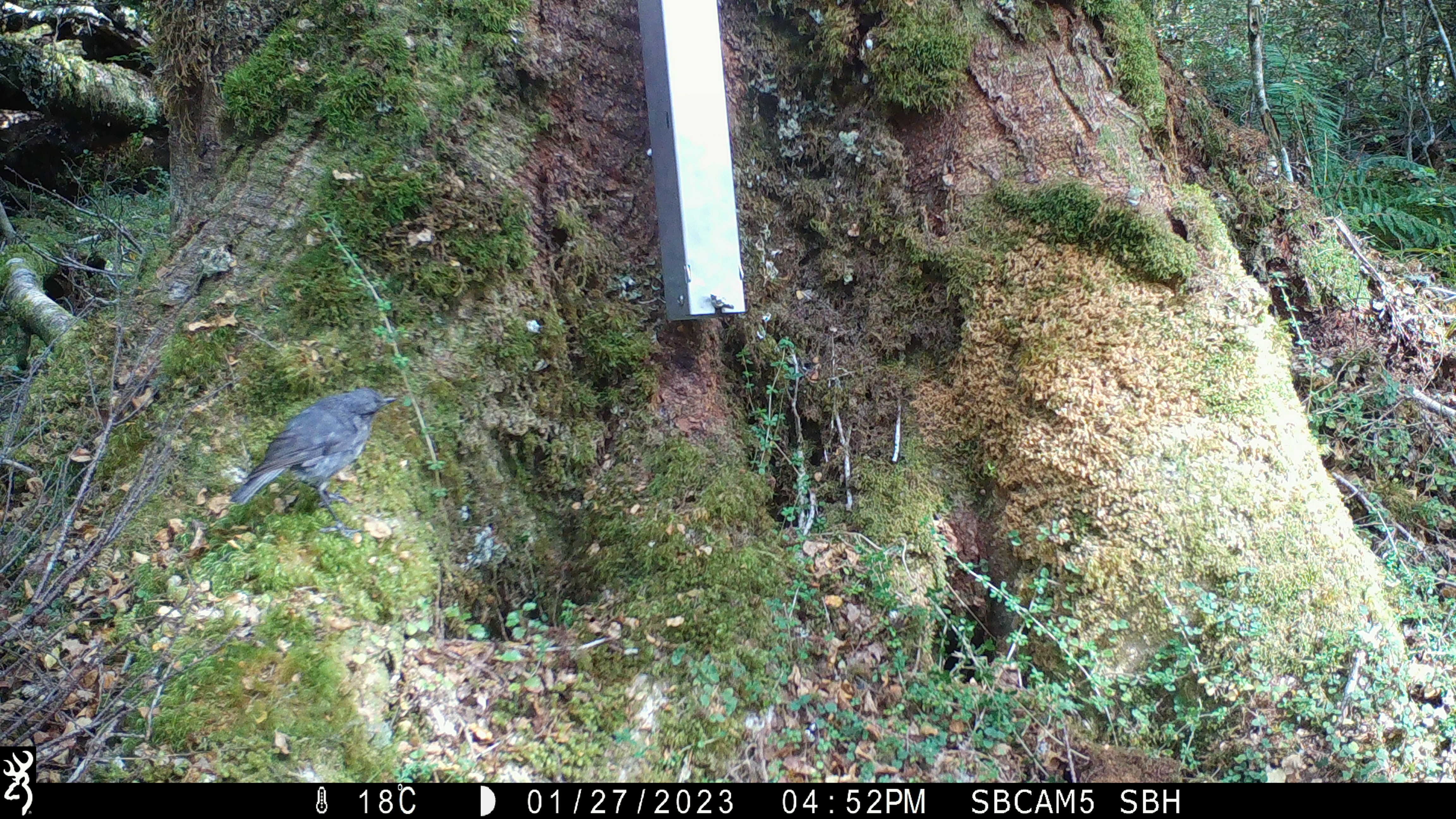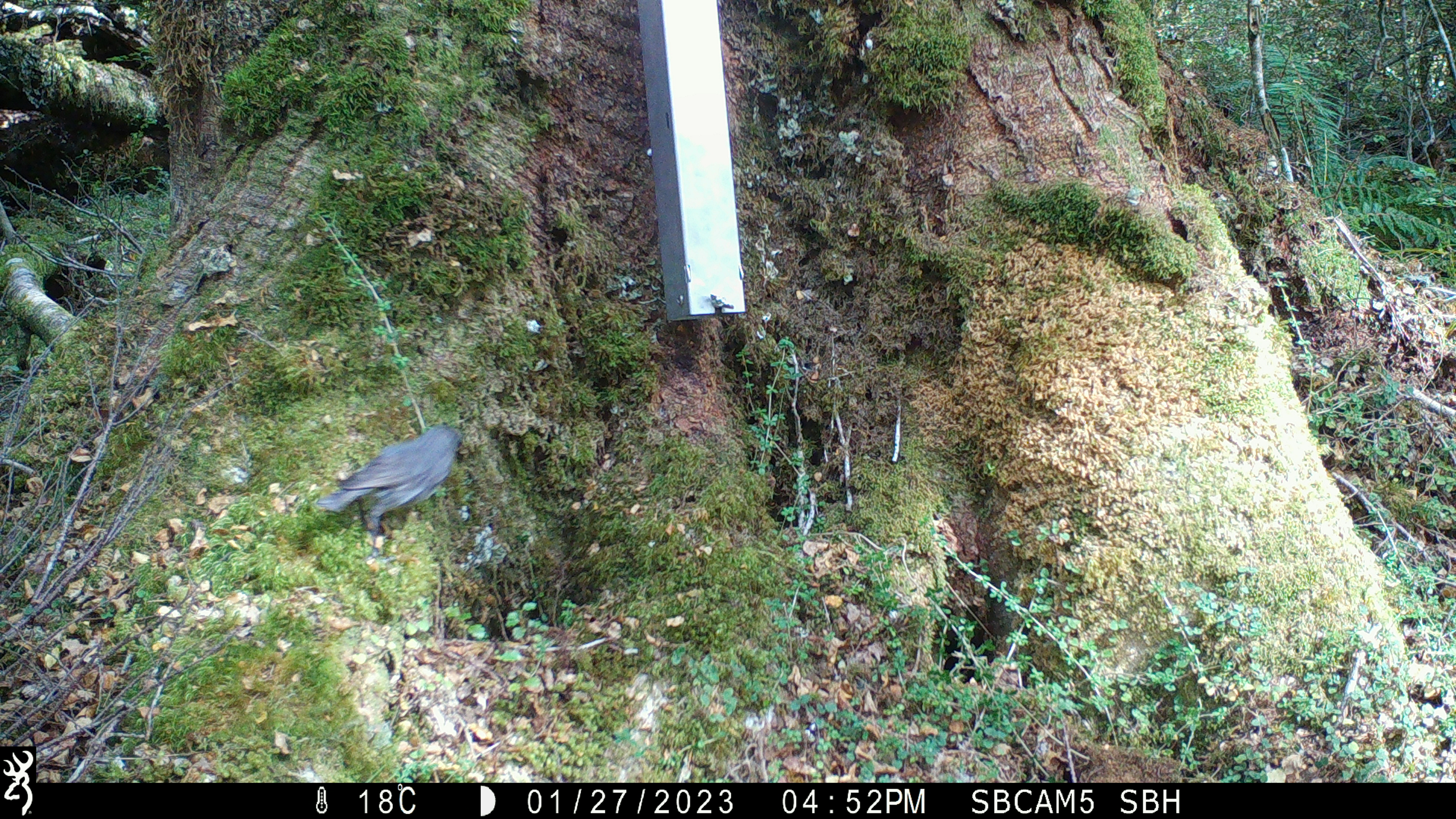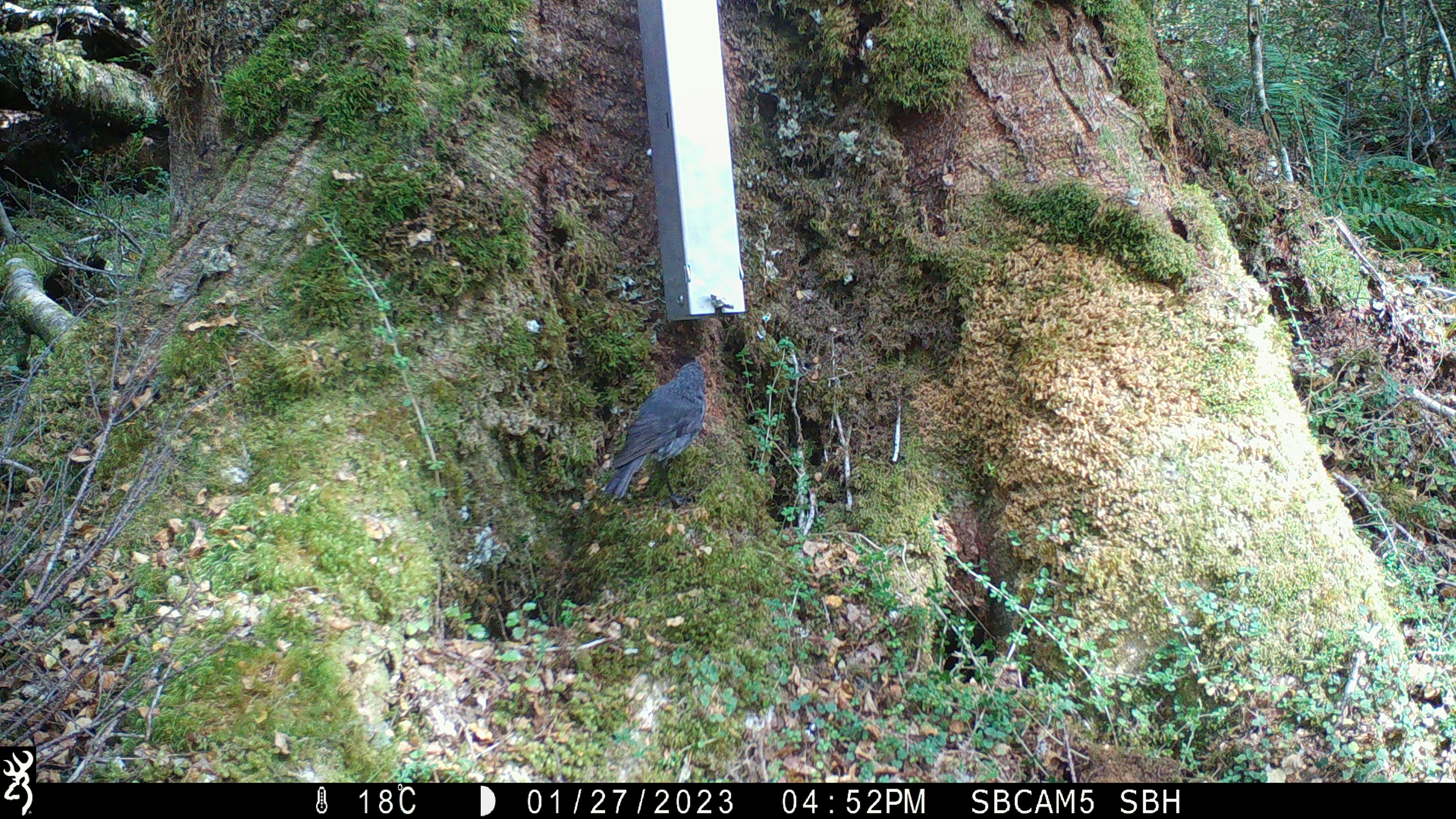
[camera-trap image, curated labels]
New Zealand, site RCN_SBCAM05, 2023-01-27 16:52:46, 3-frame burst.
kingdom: Animalia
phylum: Chordata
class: Aves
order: Passeriformes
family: Petroicidae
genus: Petroica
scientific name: Petroica australis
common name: new zealand robin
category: robin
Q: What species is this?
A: Robin (new zealand robin) (Petroica australis).